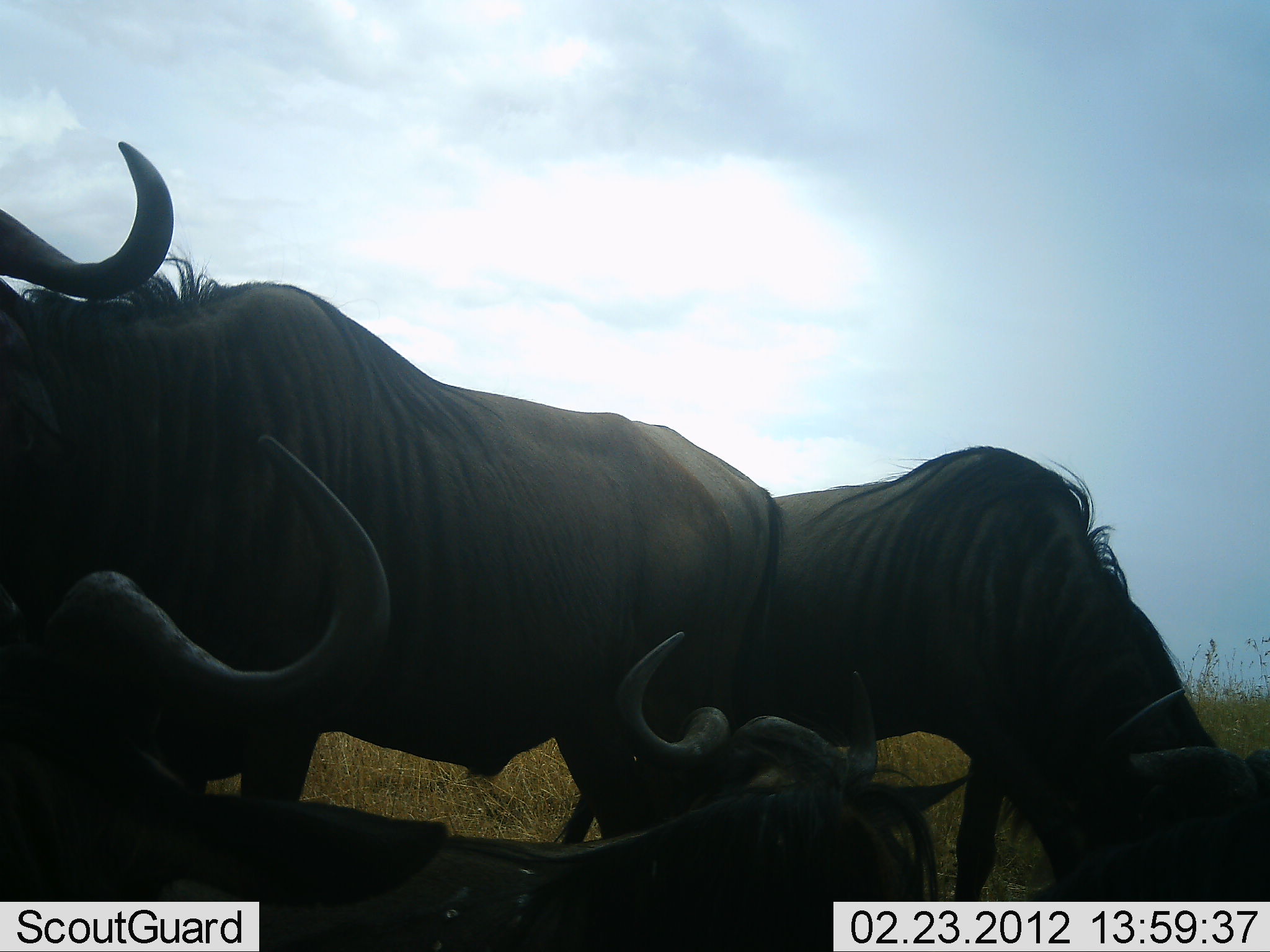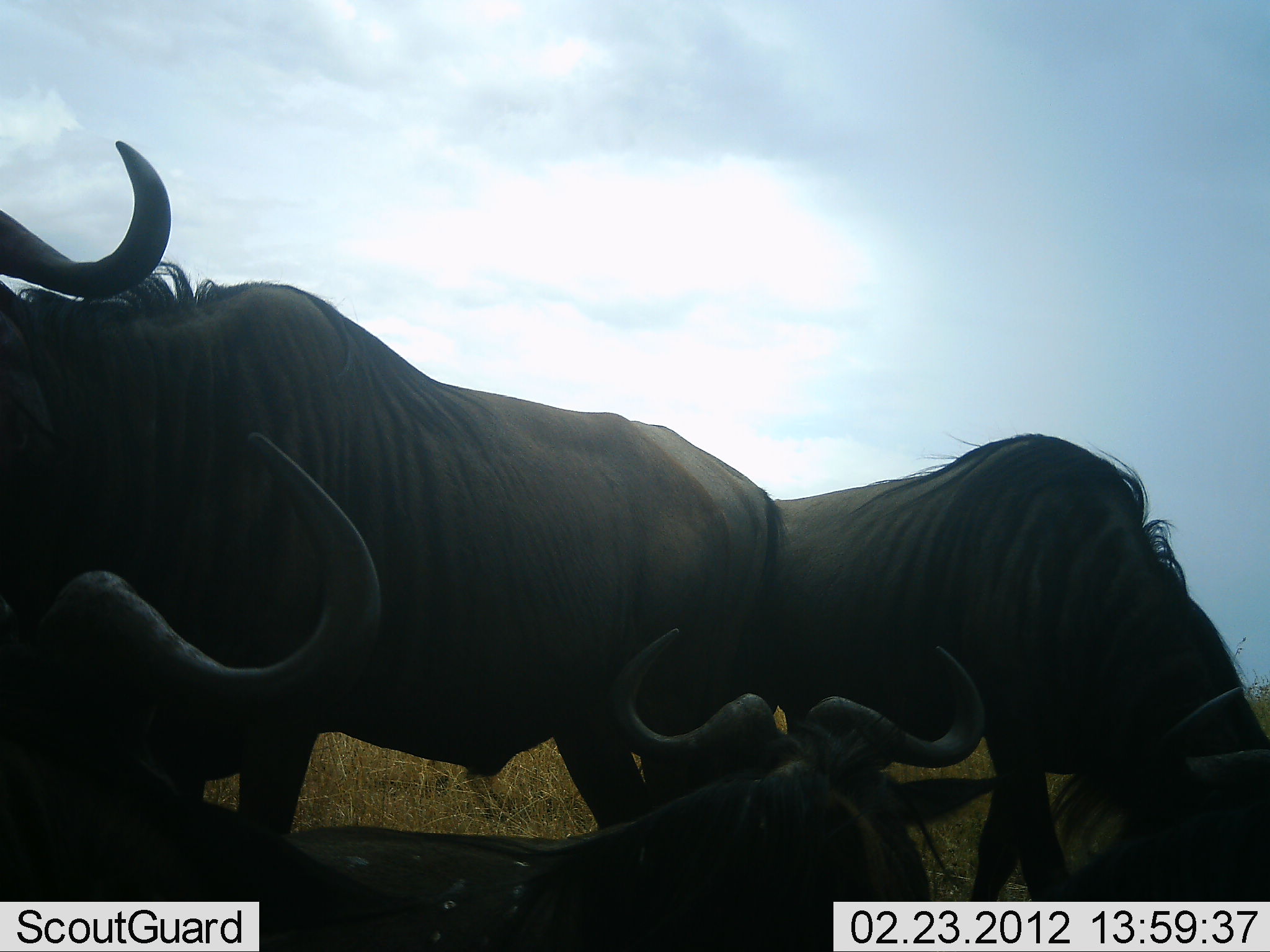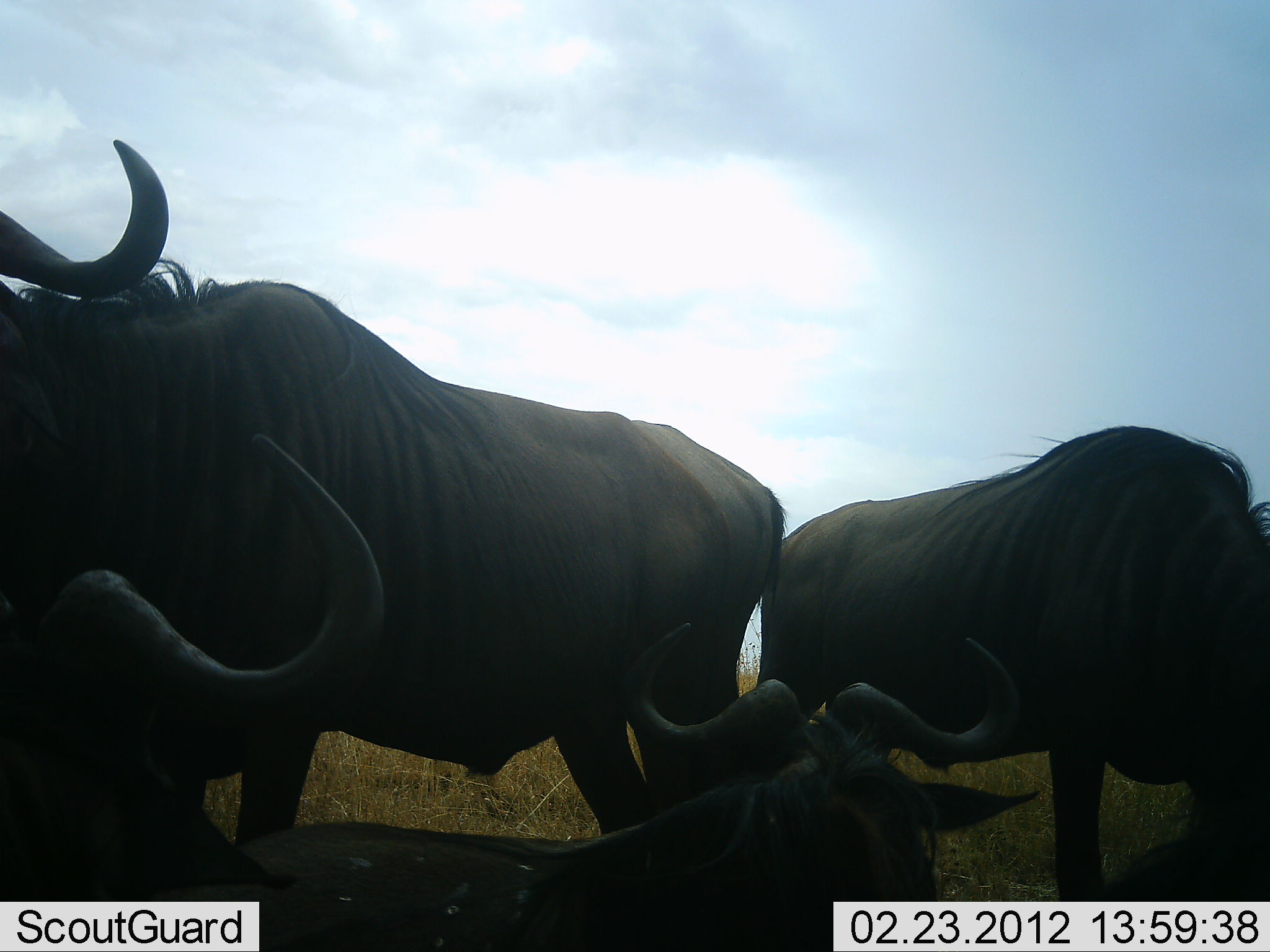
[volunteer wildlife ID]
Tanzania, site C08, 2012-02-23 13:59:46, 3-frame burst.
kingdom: Animalia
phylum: Chordata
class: Mammalia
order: Artiodactyla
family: Bovidae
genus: Connochaetes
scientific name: Connochaetes taurinus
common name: blue wildebeest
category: wildebeest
Wildebeest (blue wildebeest) (Connochaetes taurinus), count 4. Behavior (volunteer vote fractions): standing 93%, resting 86%, moving 0%, interacting 0%. Young present (vote fraction): 0%. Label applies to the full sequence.